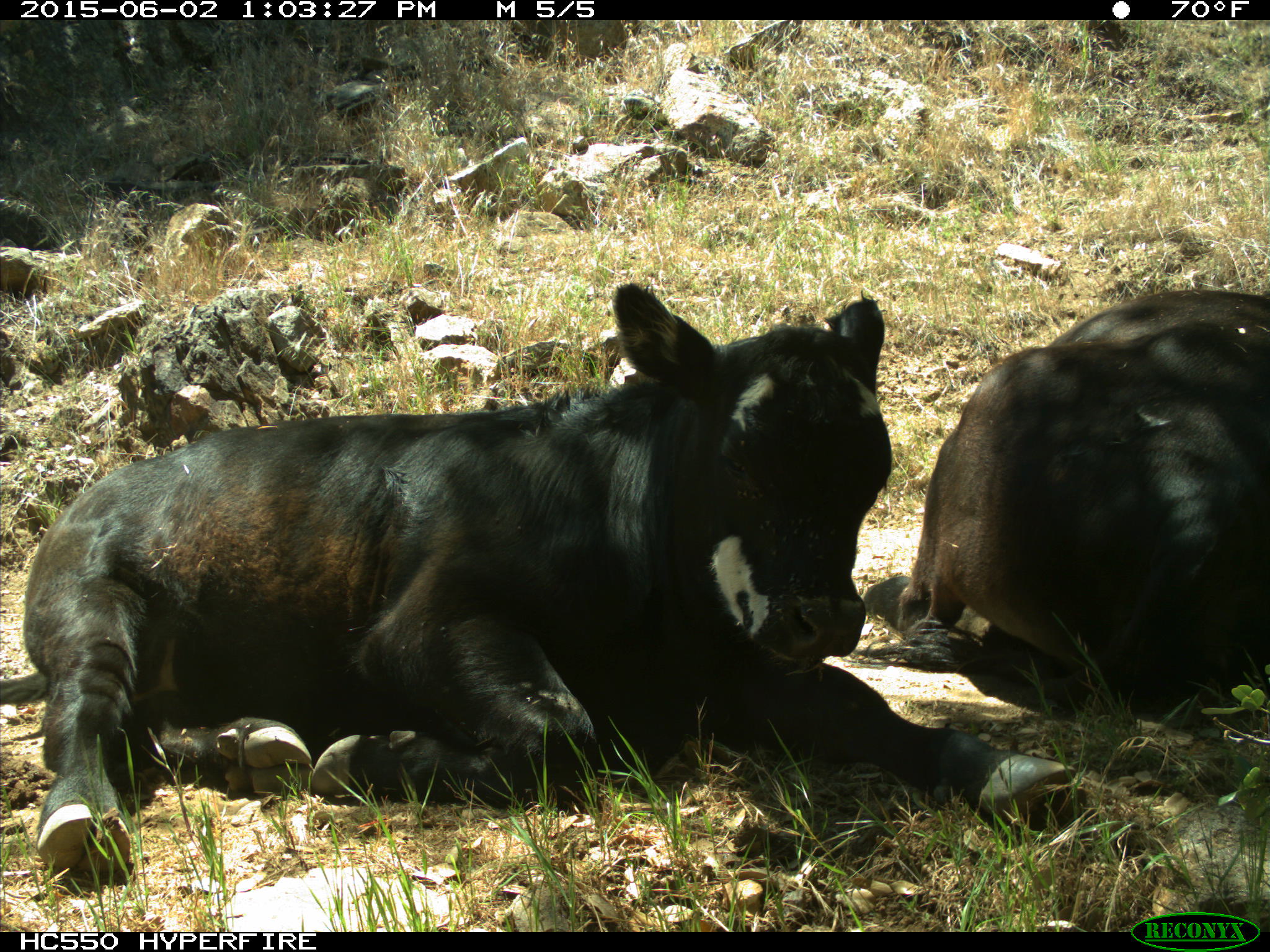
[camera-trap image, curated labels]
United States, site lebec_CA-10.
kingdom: Animalia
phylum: Chordata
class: Mammalia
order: Artiodactyla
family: Bovidae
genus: Bos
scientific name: Bos taurus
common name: domestic cow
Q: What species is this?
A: Bos taurus (domestic cow).